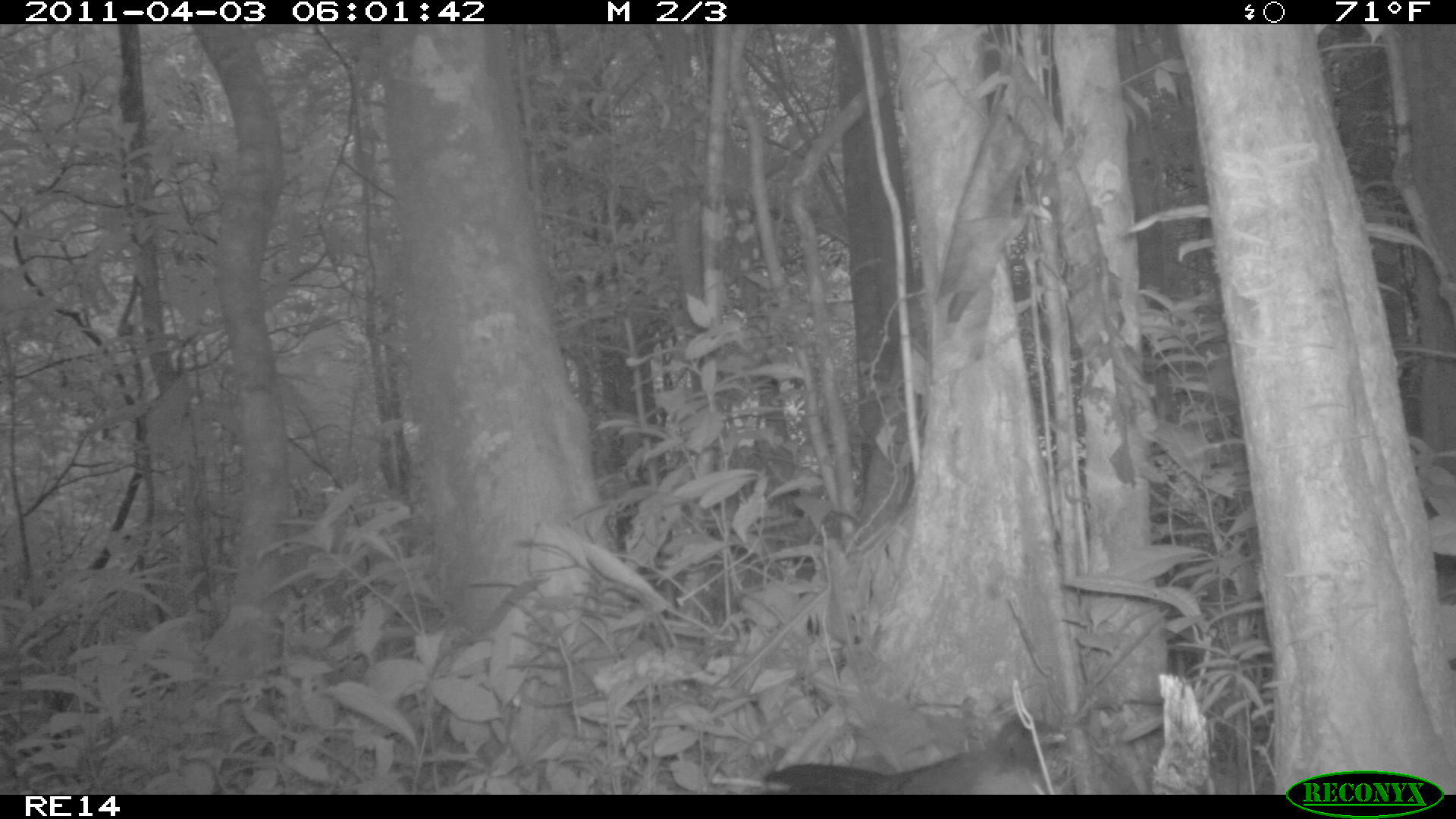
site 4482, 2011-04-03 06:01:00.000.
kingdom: Animalia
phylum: Chordata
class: Aves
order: Cuculiformes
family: Cuculidae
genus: Coua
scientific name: Coua serriana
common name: red-breasted coua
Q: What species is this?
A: Coua serriana (red-breasted coua).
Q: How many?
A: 1.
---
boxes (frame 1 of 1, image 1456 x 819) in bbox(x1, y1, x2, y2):
coua serriana: bbox(760, 713, 1067, 794)